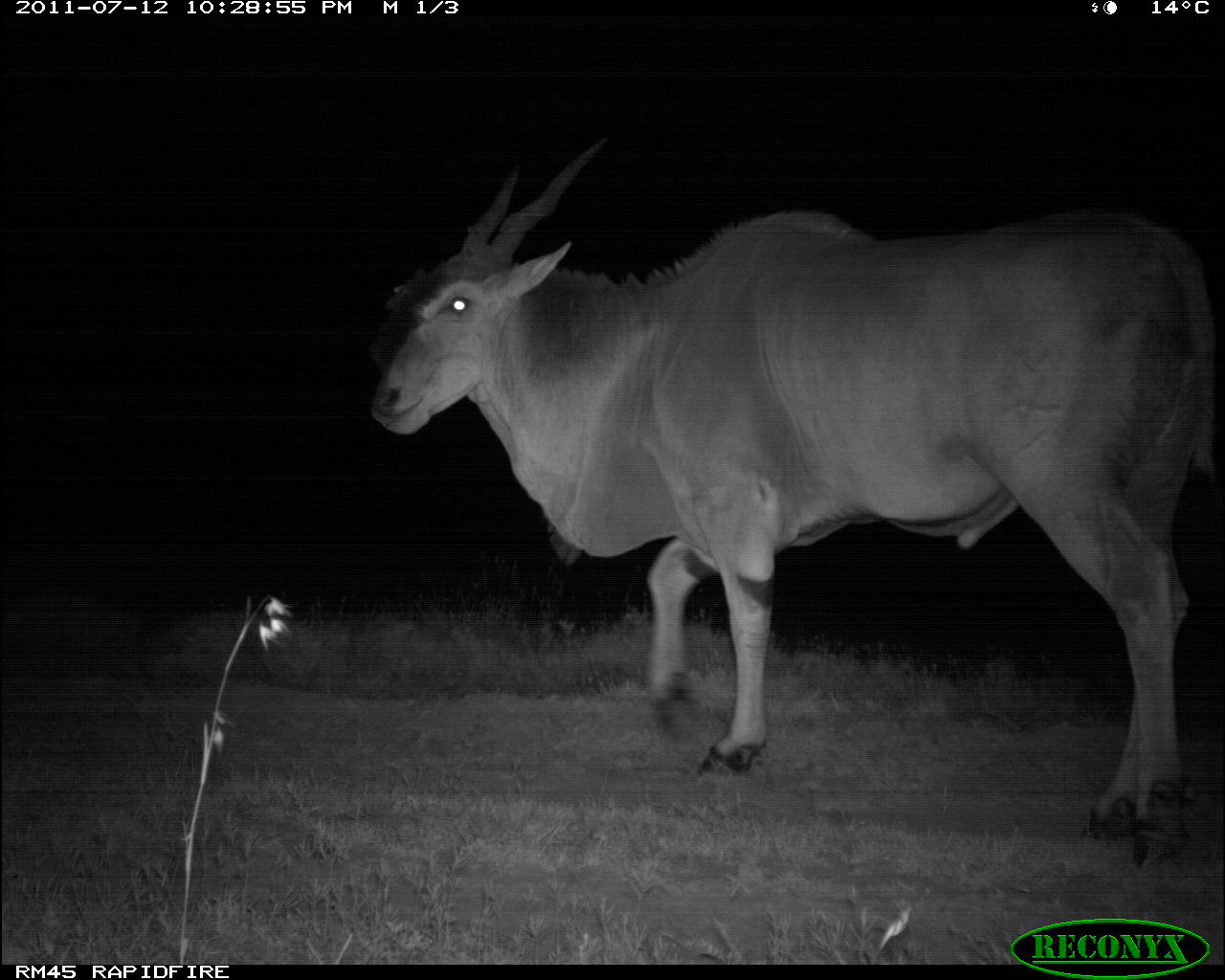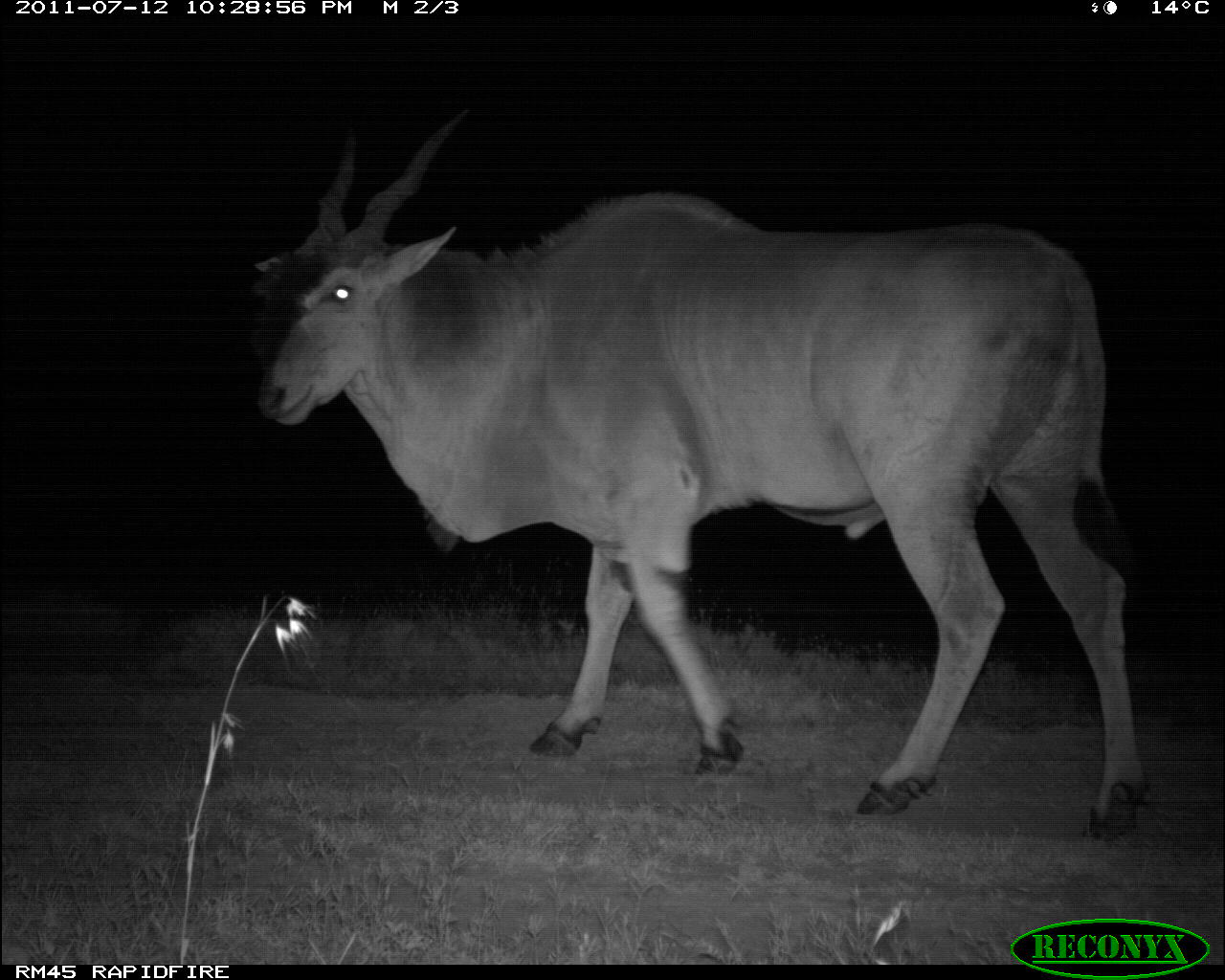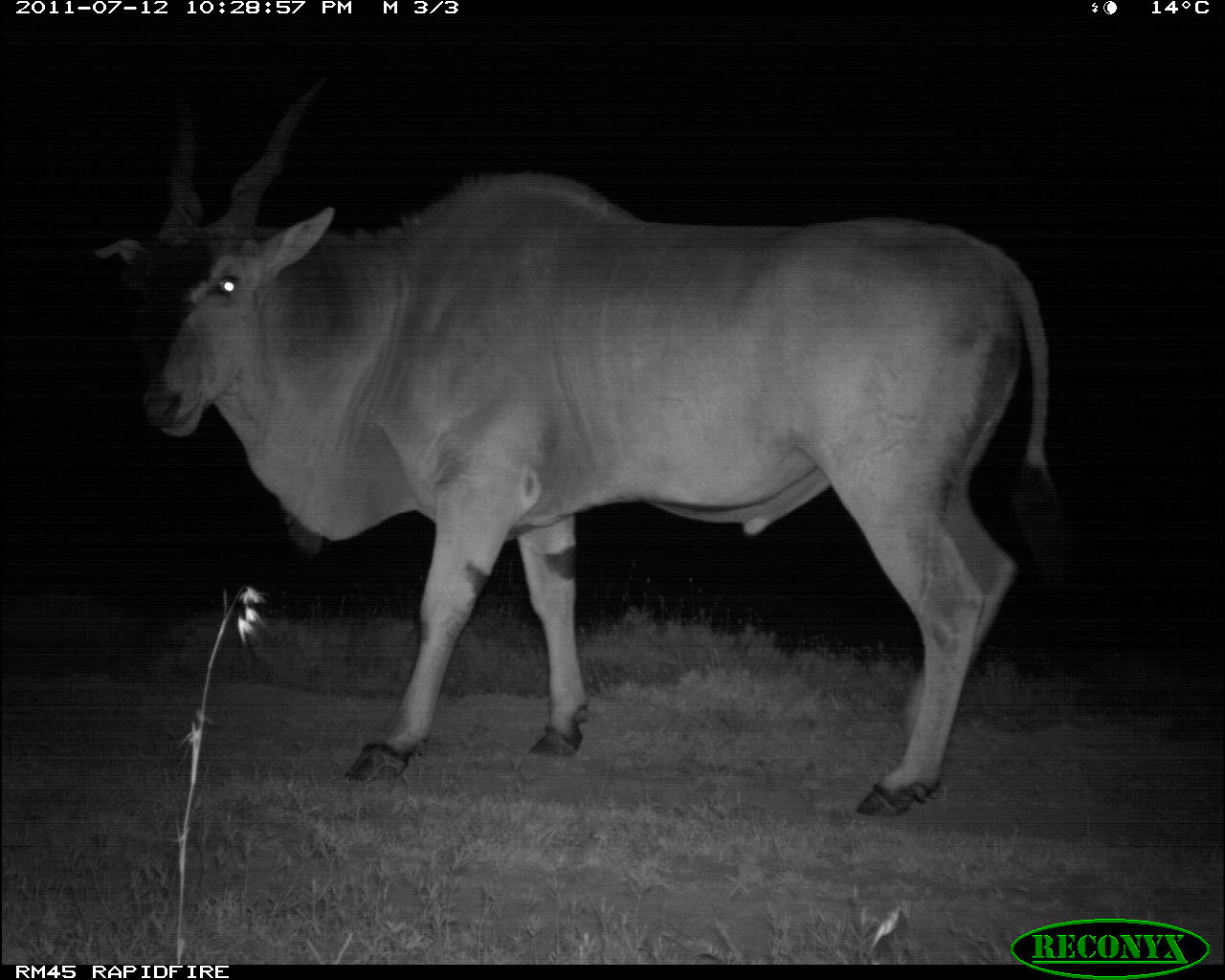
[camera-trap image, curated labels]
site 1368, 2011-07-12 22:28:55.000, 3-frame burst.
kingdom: Animalia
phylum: Chordata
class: Mammalia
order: Artiodactyla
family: Bovidae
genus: Tragelaphus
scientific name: Tragelaphus oryx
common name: eland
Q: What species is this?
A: Tragelaphus oryx (eland).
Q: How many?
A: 1.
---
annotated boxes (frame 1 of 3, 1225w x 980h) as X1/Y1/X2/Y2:
tragelaphus oryx: 368/136/1225/849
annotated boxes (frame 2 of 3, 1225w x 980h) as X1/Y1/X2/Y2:
tragelaphus oryx: 251/107/1155/841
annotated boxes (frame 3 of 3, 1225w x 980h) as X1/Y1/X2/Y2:
tragelaphus oryx: 88/78/1062/817